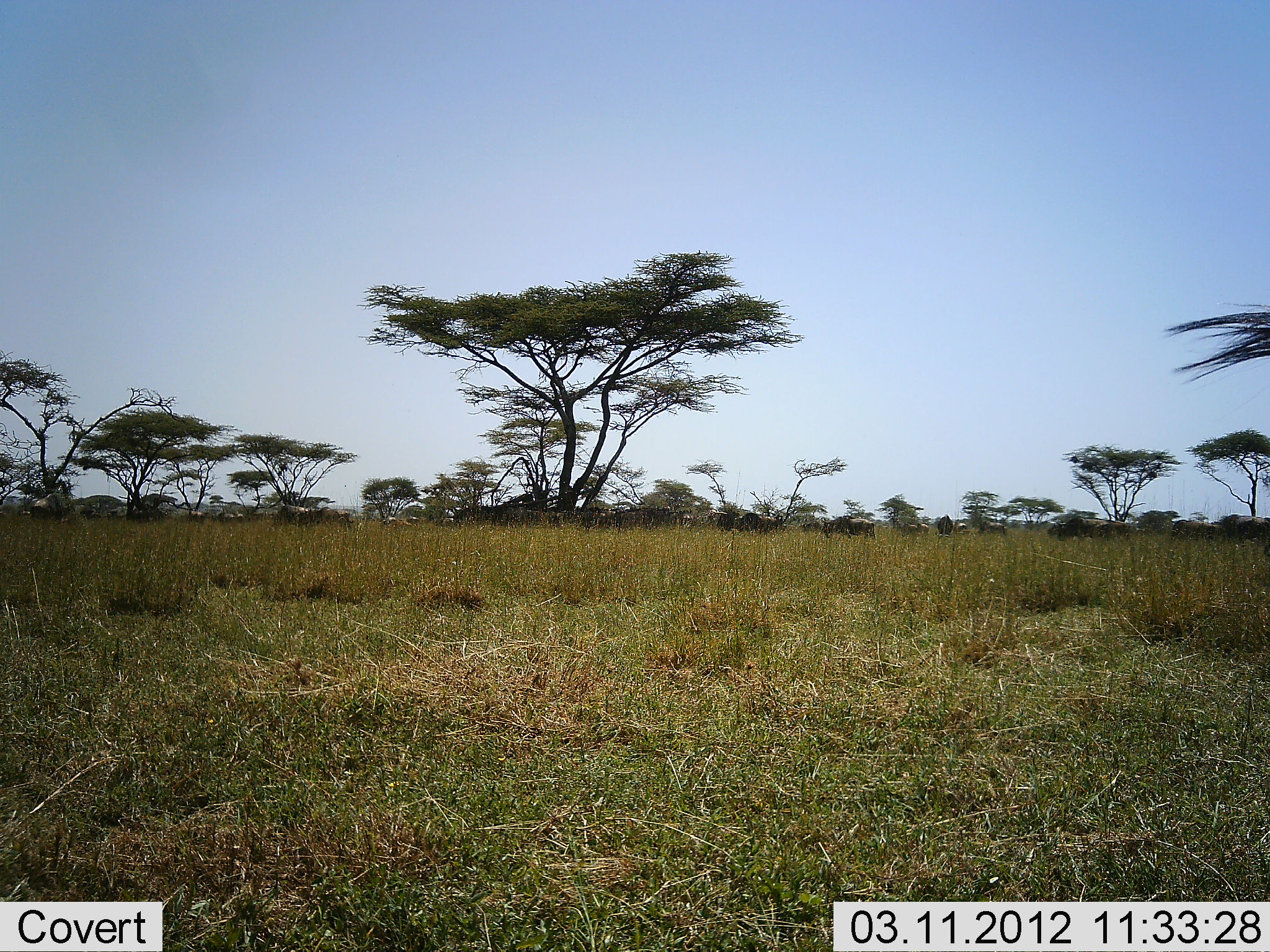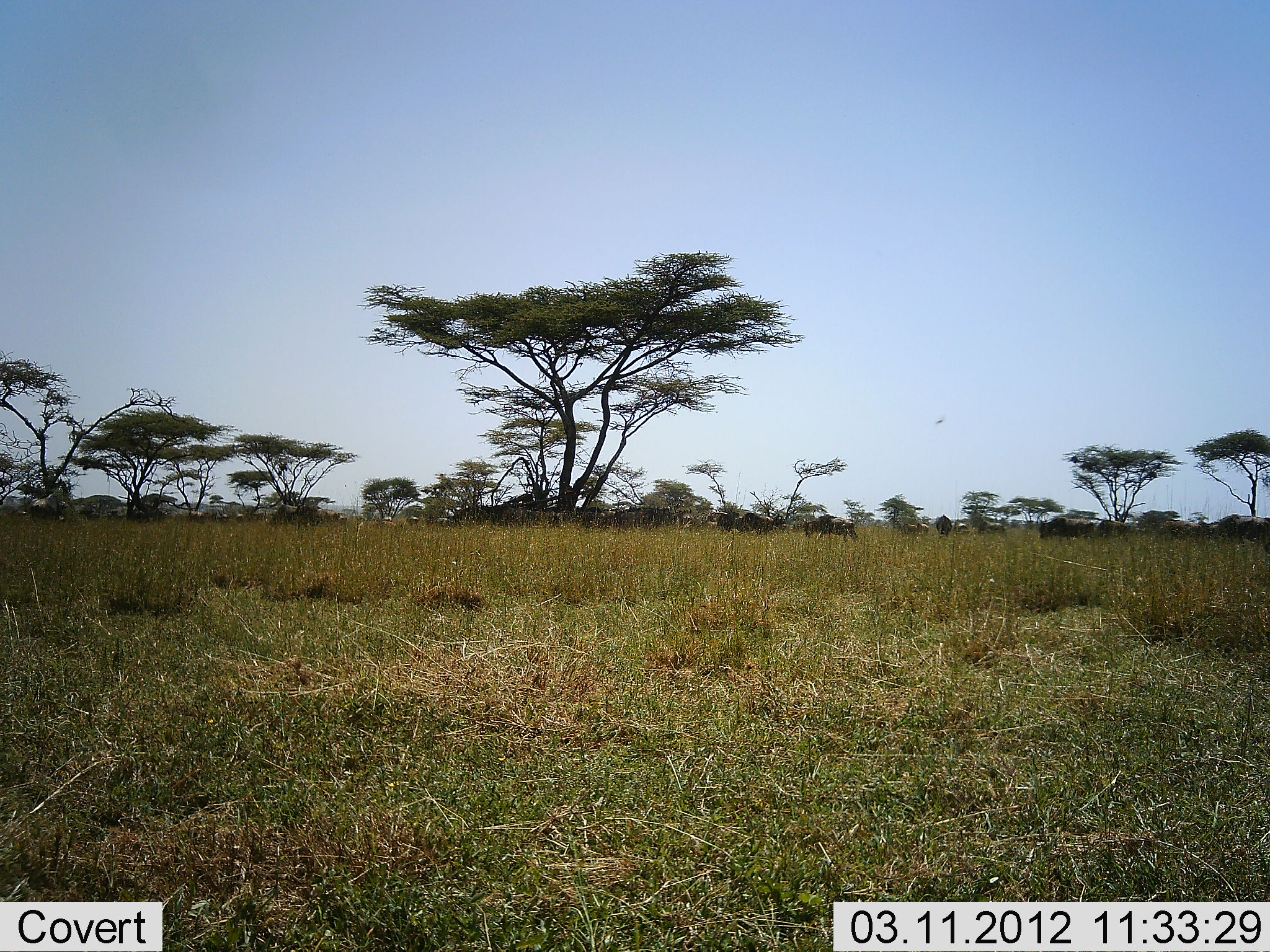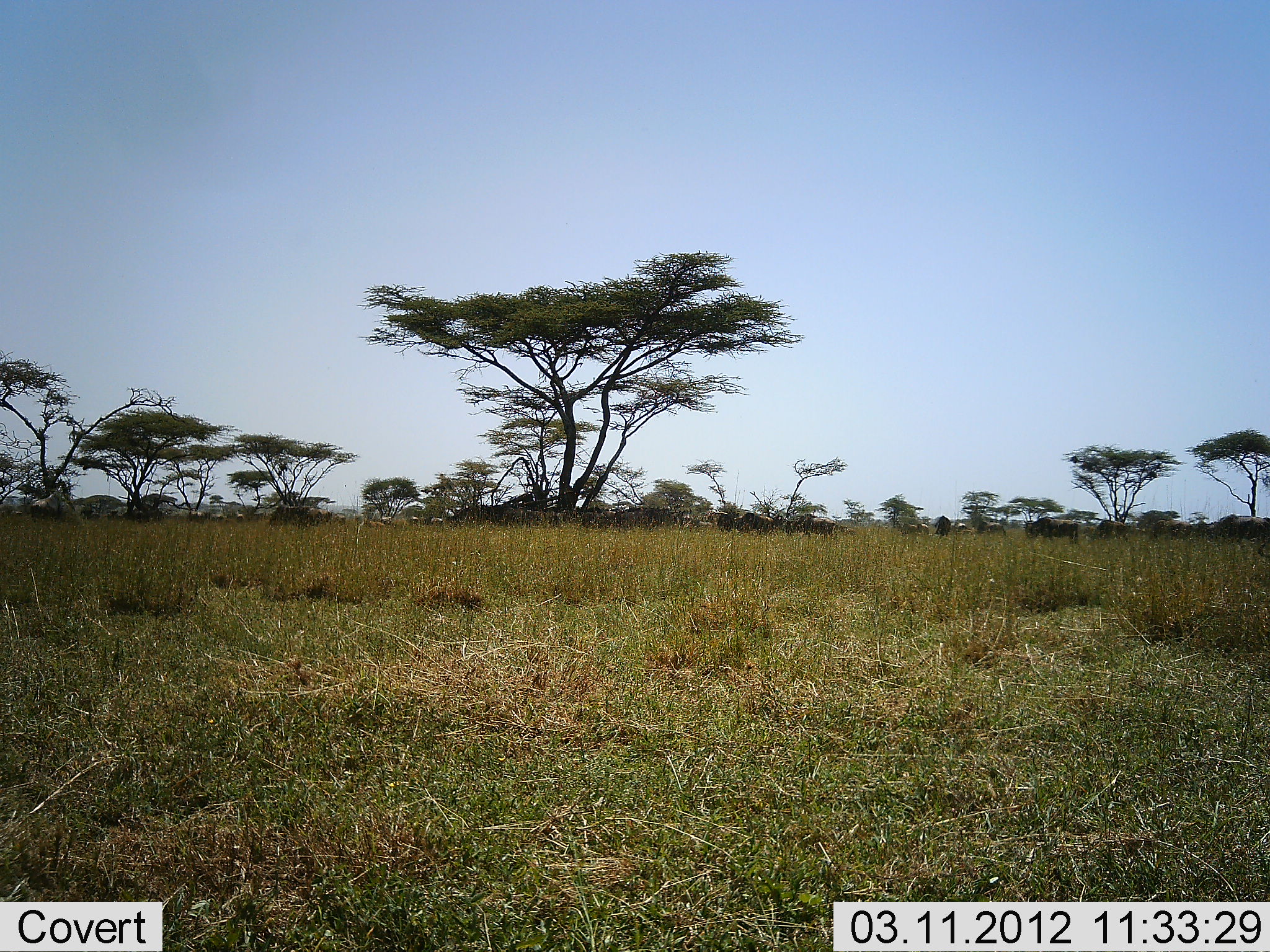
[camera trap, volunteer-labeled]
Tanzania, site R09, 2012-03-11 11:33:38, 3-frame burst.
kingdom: Animalia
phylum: Chordata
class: Mammalia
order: Artiodactyla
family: Bovidae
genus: Connochaetes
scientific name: Connochaetes taurinus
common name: blue wildebeest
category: wildebeest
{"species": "wildebeest (blue wildebeest) (Connochaetes taurinus)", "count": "11-50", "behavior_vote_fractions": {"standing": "37%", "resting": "0%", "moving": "74%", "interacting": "0%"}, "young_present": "5%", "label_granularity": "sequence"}